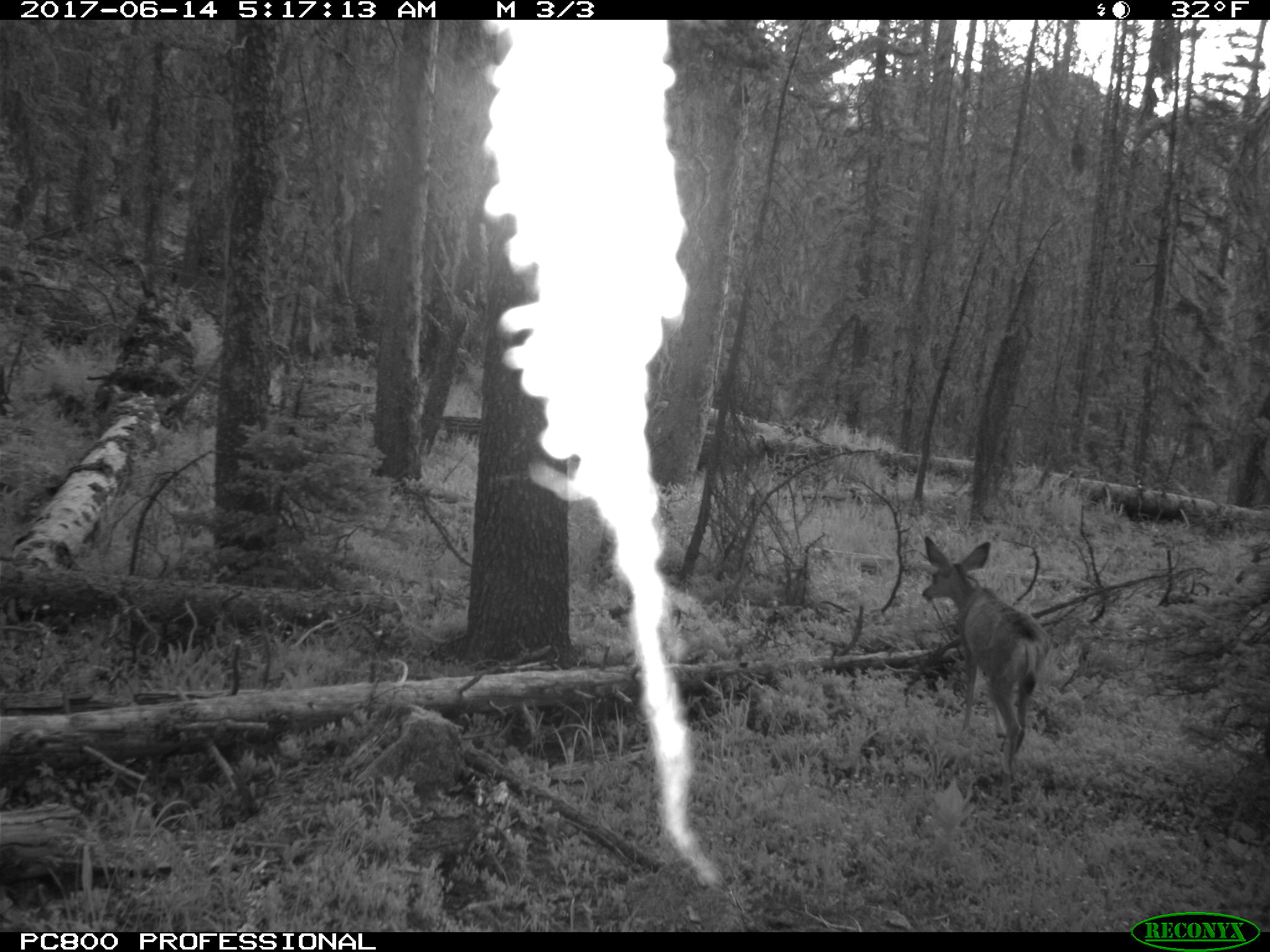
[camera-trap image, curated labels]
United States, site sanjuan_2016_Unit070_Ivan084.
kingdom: Animalia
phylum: Chordata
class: Mammalia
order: Artiodactyla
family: Cervidae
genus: Odocoileus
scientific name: Odocoileus hemionus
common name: mule deer